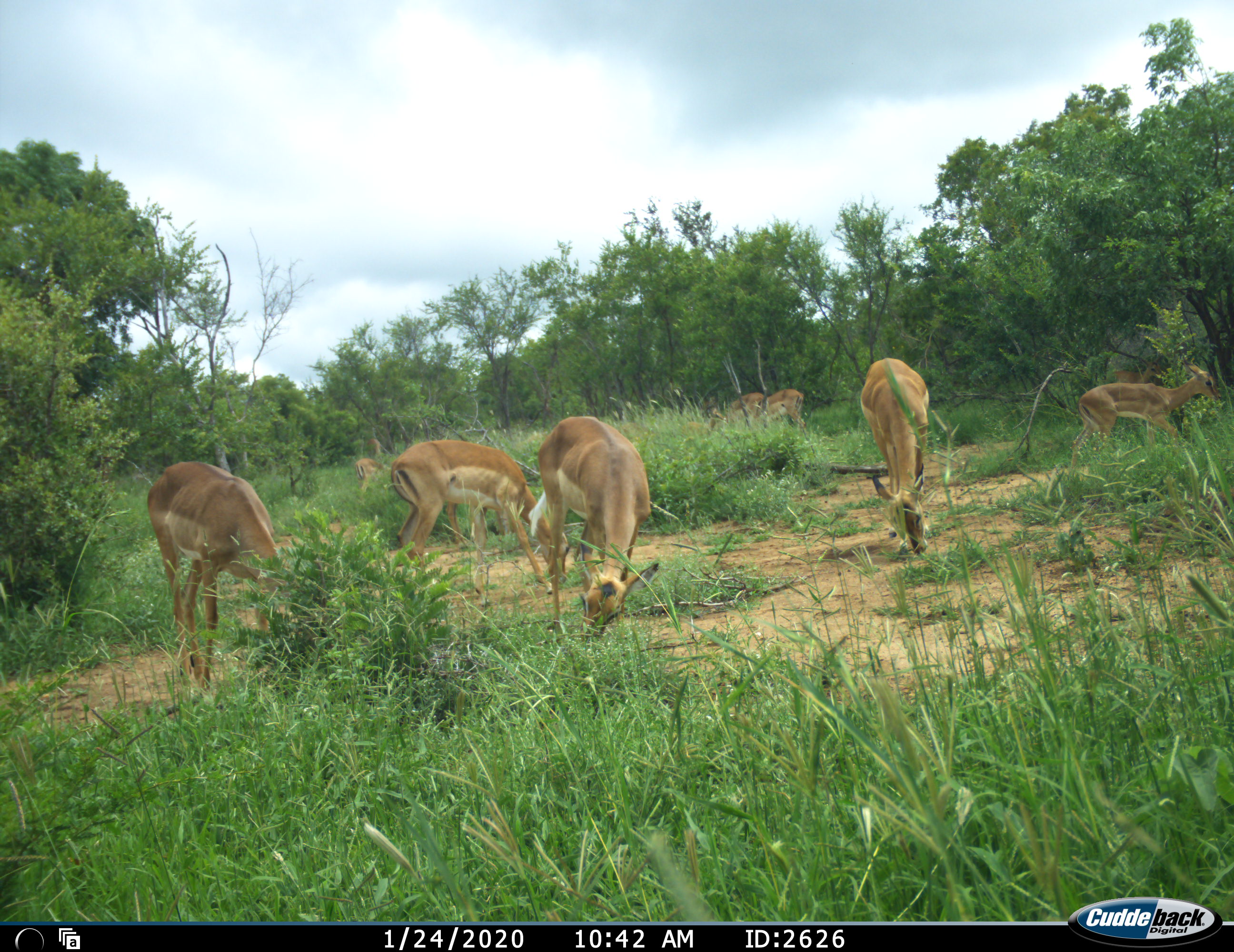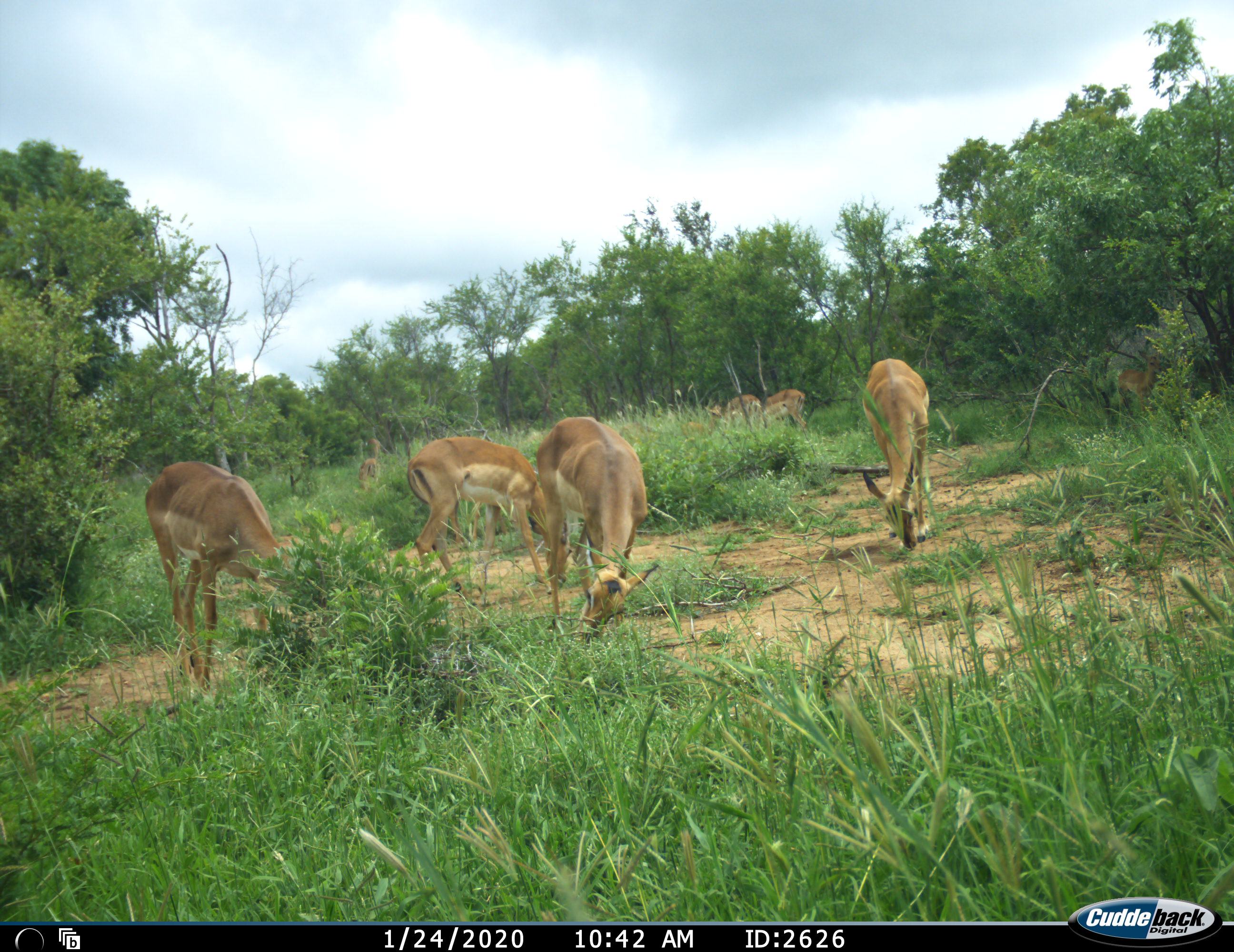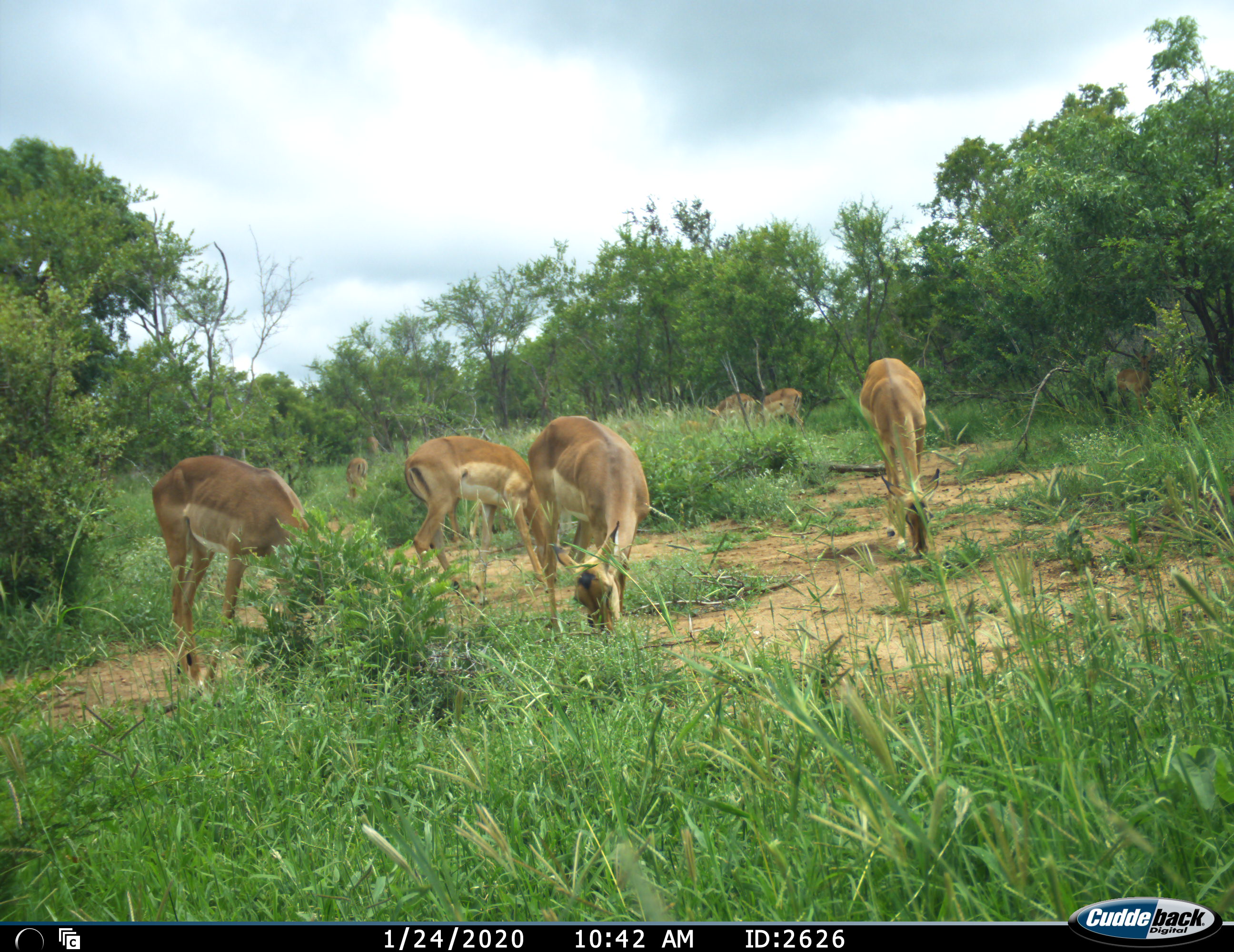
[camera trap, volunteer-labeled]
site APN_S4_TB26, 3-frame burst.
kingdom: Animalia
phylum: Chordata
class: Mammalia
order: Artiodactyla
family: Bovidae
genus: Aepyceros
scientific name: Aepyceros melampus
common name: impala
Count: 10.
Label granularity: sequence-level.